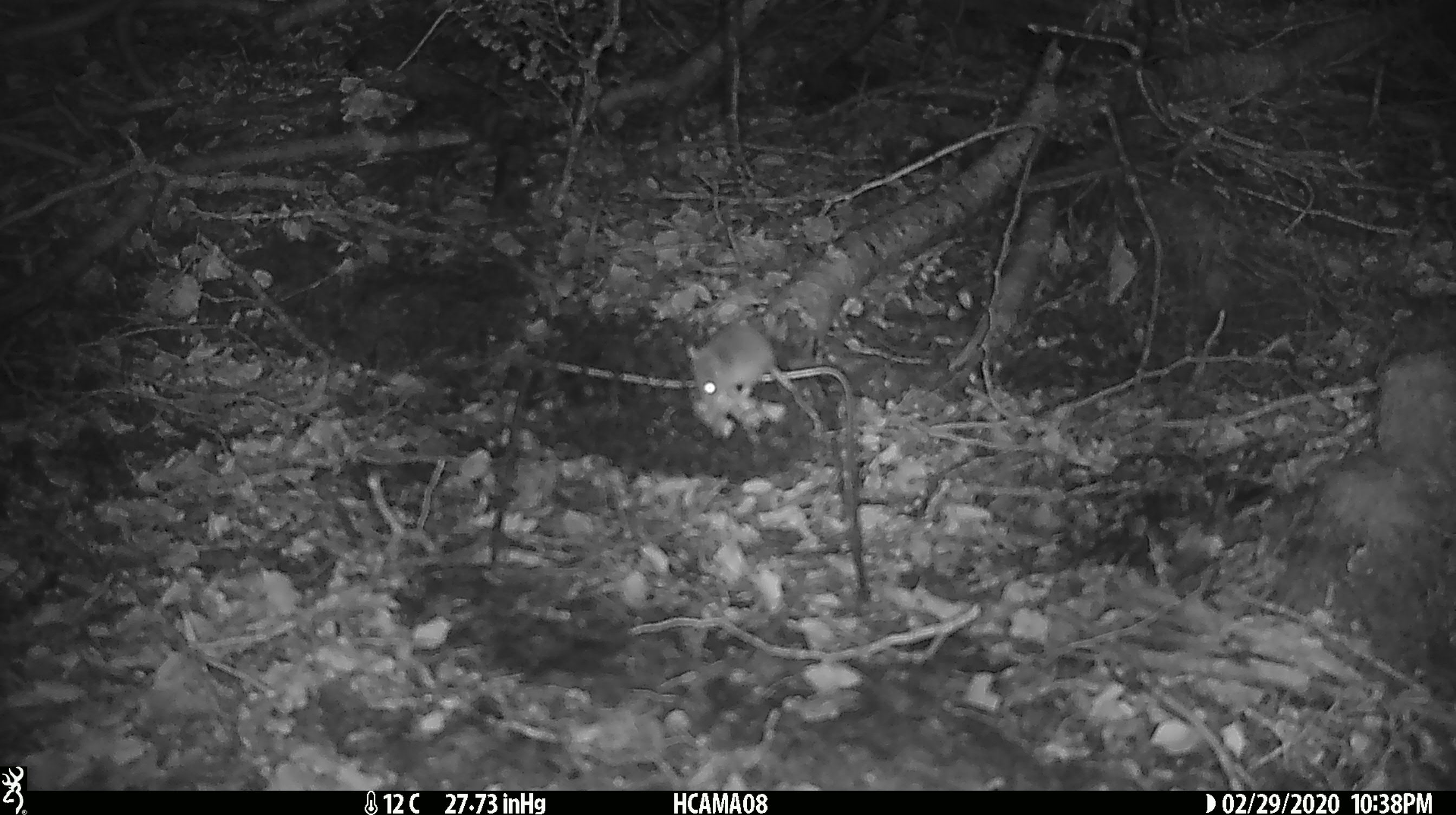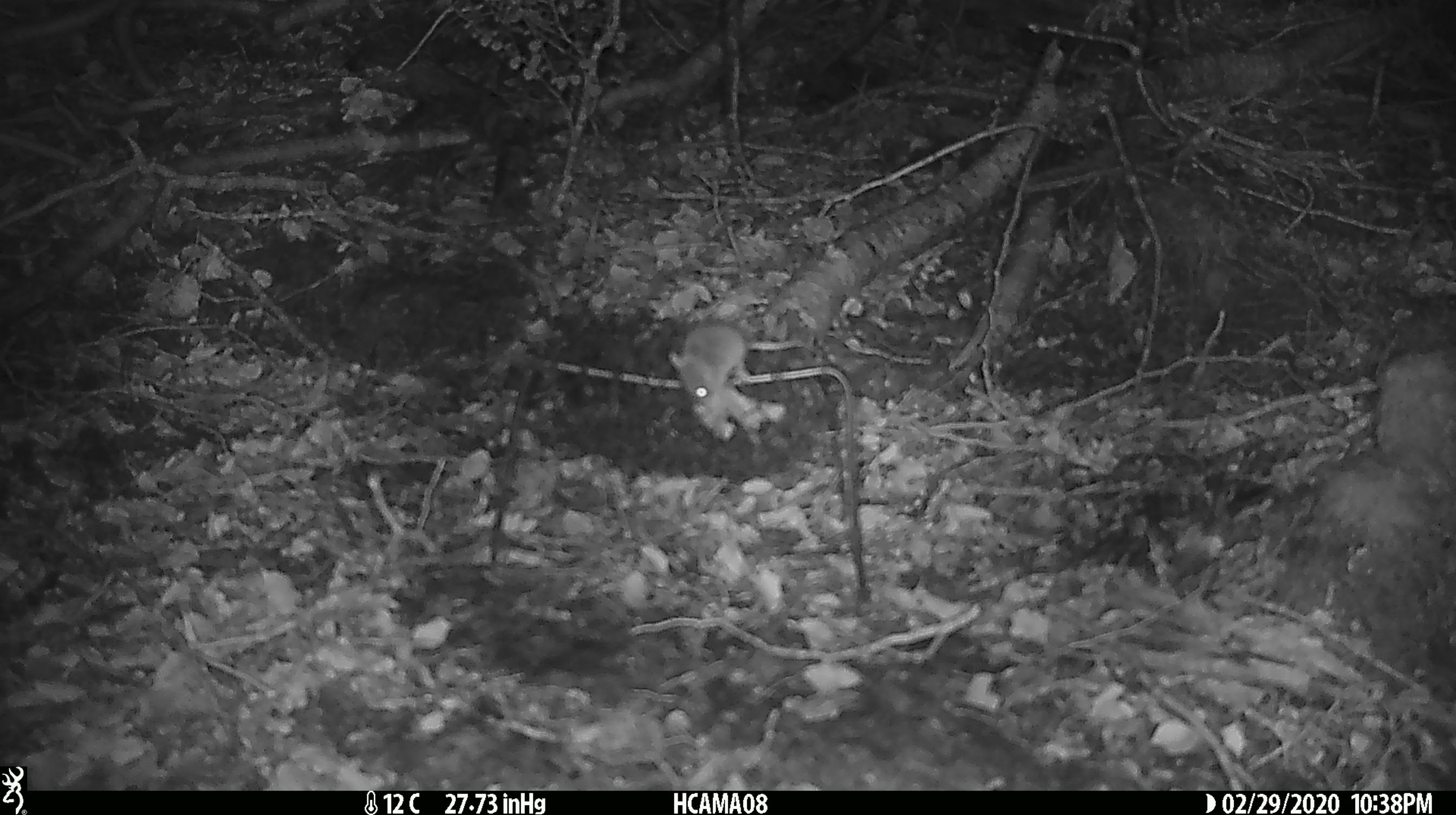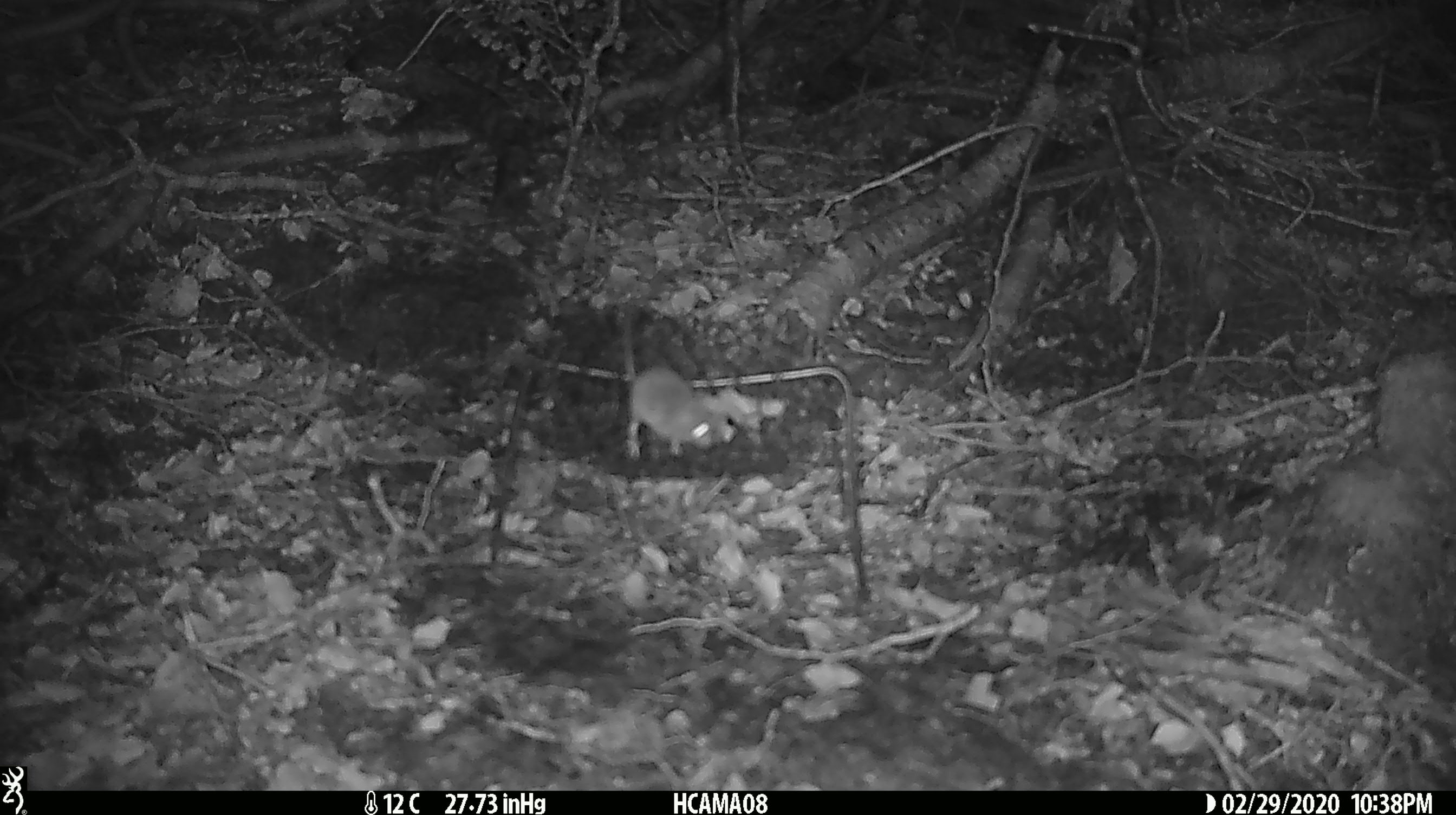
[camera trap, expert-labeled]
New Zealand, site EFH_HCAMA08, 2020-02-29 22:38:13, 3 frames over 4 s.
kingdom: Animalia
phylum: Chordata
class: Mammalia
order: Rodentia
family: Muridae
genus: Mus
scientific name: Mus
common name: mouse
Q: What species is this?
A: Mouse (Mus).